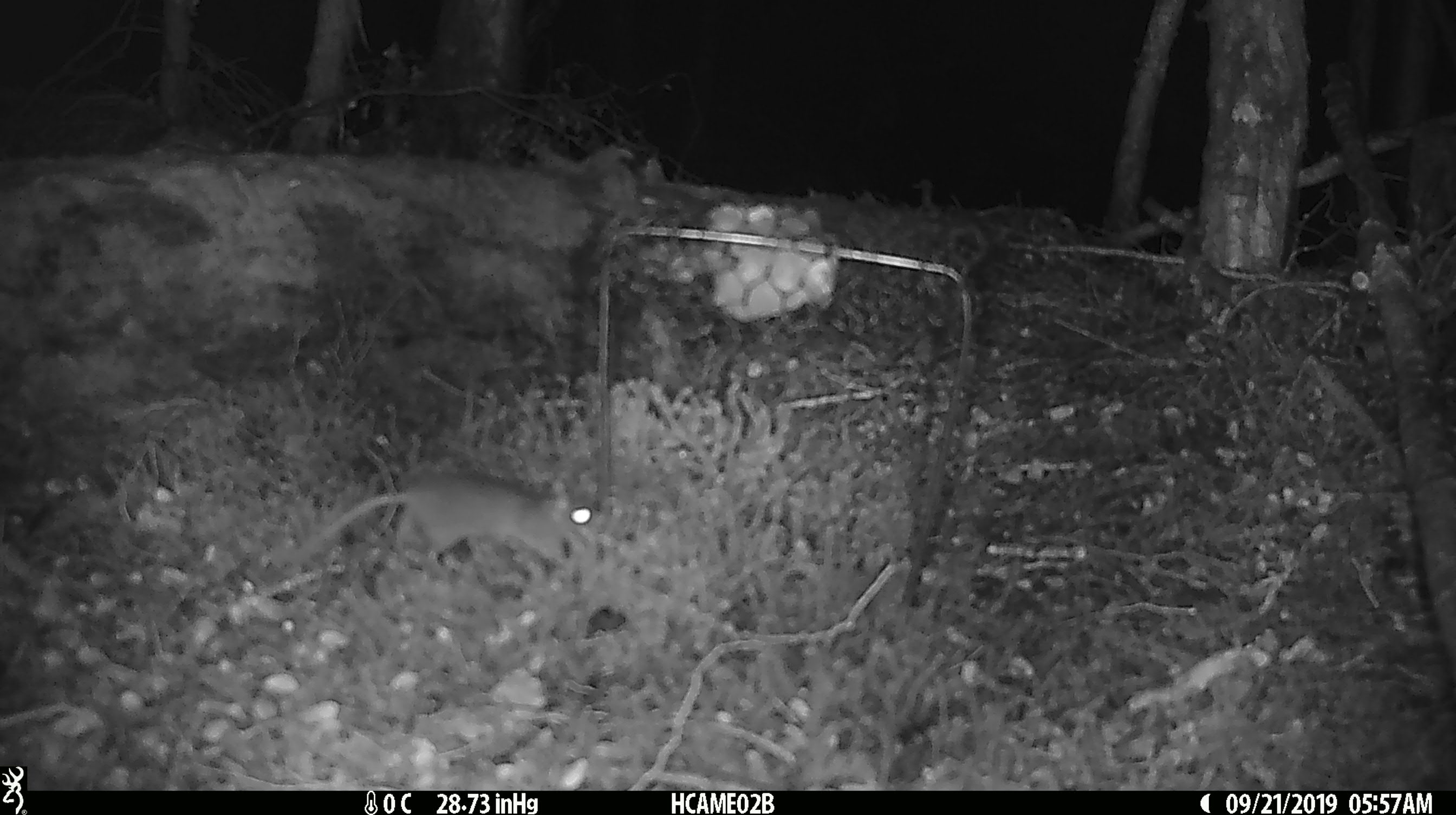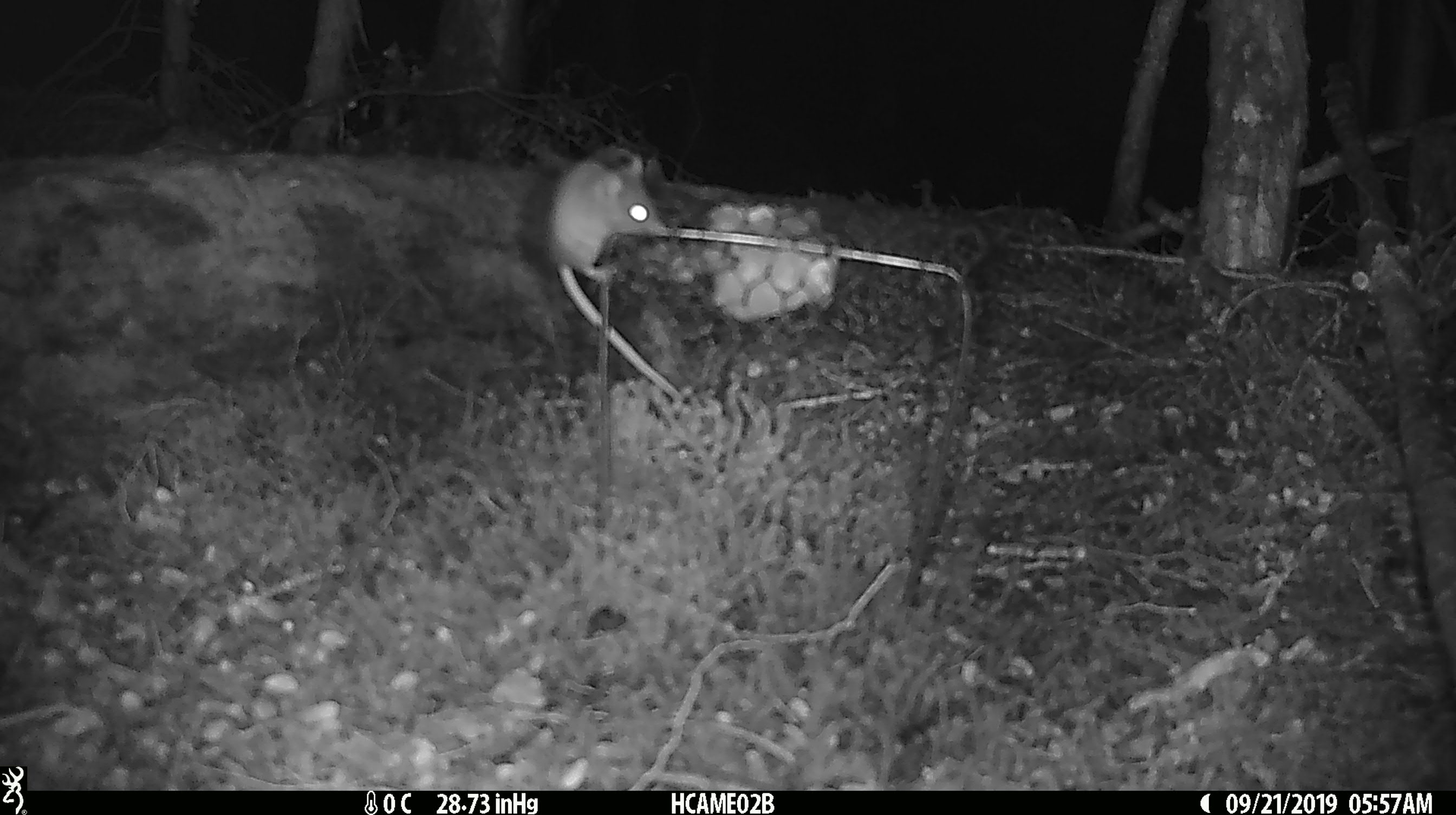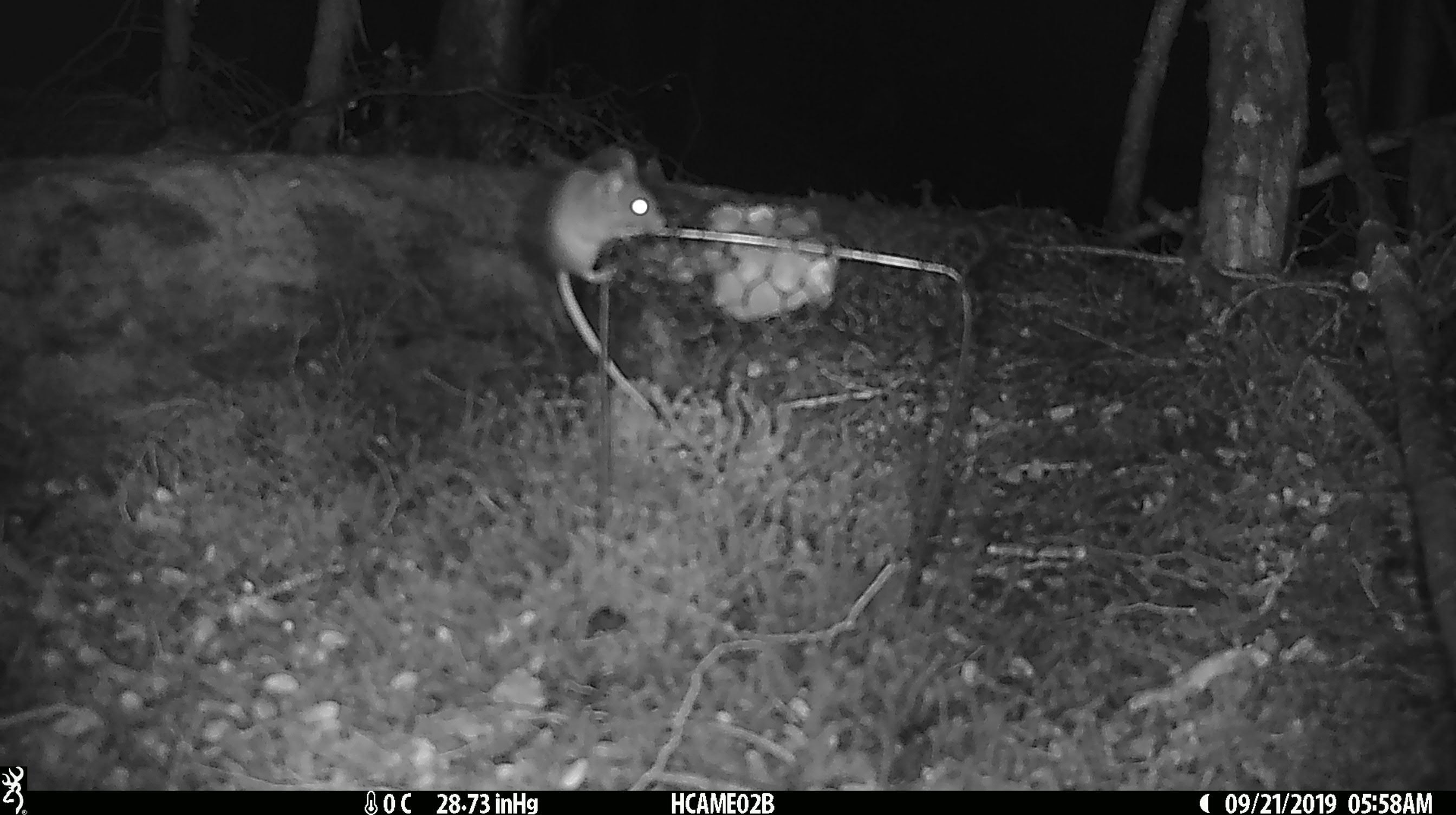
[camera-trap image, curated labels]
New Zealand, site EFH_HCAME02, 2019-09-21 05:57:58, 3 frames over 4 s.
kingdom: Animalia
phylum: Chordata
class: Mammalia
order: Rodentia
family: Muridae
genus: Mus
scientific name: Mus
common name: mouse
Mouse (Mus).